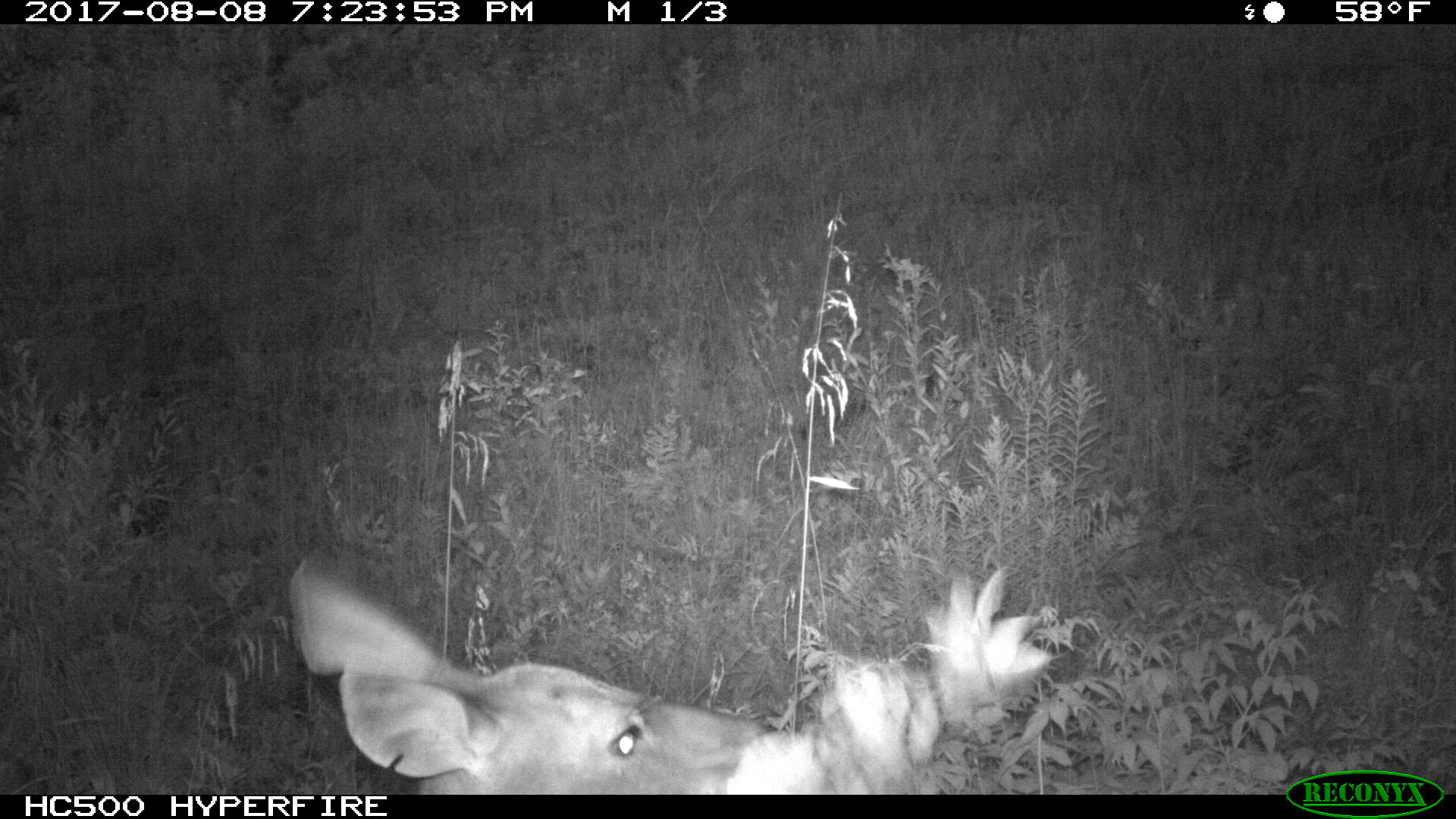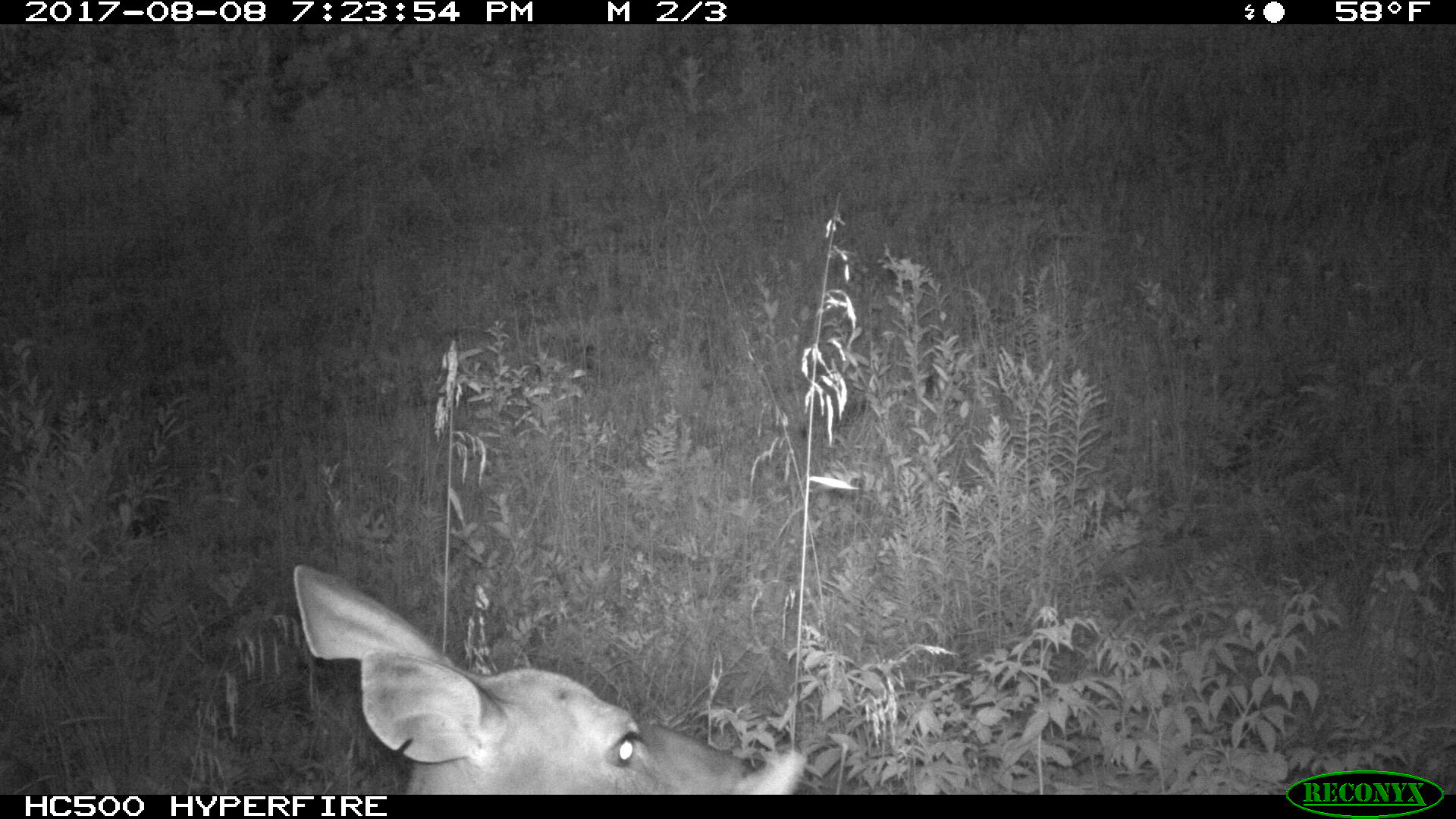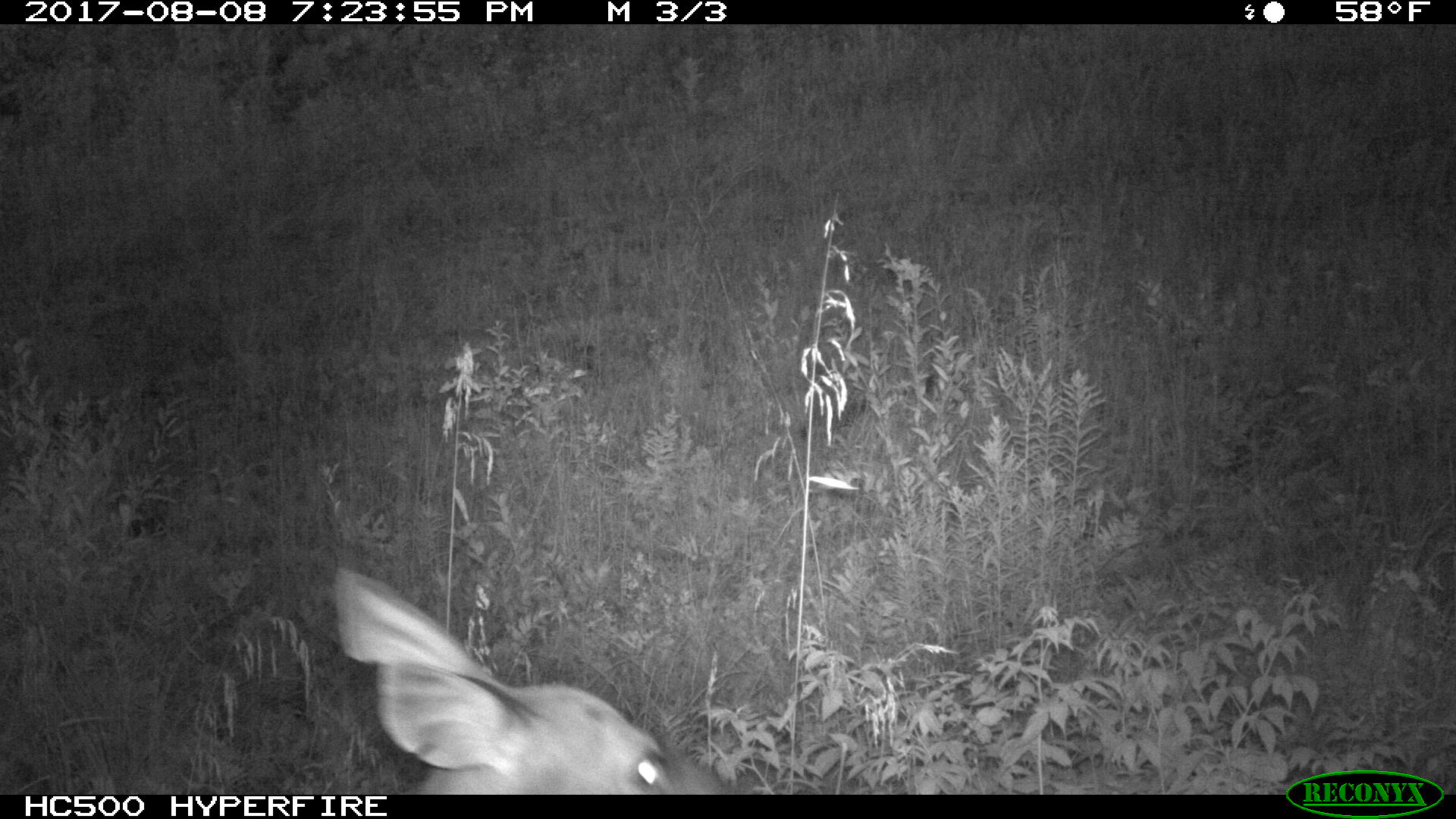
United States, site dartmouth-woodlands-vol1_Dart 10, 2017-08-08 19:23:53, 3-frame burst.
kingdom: Animalia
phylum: Chordata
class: Mammalia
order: Artiodactyla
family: Cervidae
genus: Odocoileus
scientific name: Odocoileus virginianus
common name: white-tailed deer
White-tailed deer (Odocoileus virginianus).